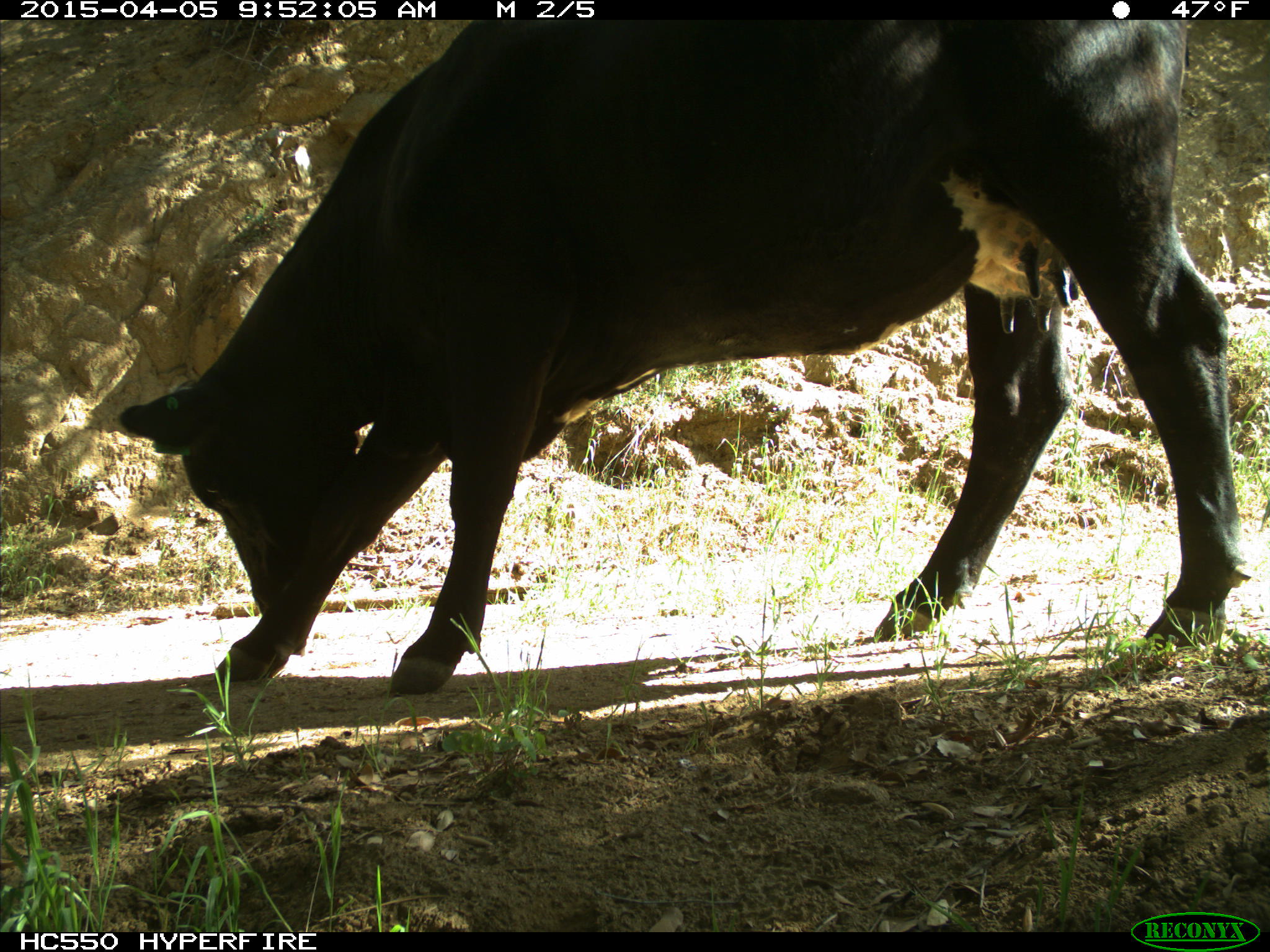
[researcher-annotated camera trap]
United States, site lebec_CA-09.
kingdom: Animalia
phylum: Chordata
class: Mammalia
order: Artiodactyla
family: Bovidae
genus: Bos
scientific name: Bos taurus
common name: domestic cow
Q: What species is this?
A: Bos taurus (domestic cow).